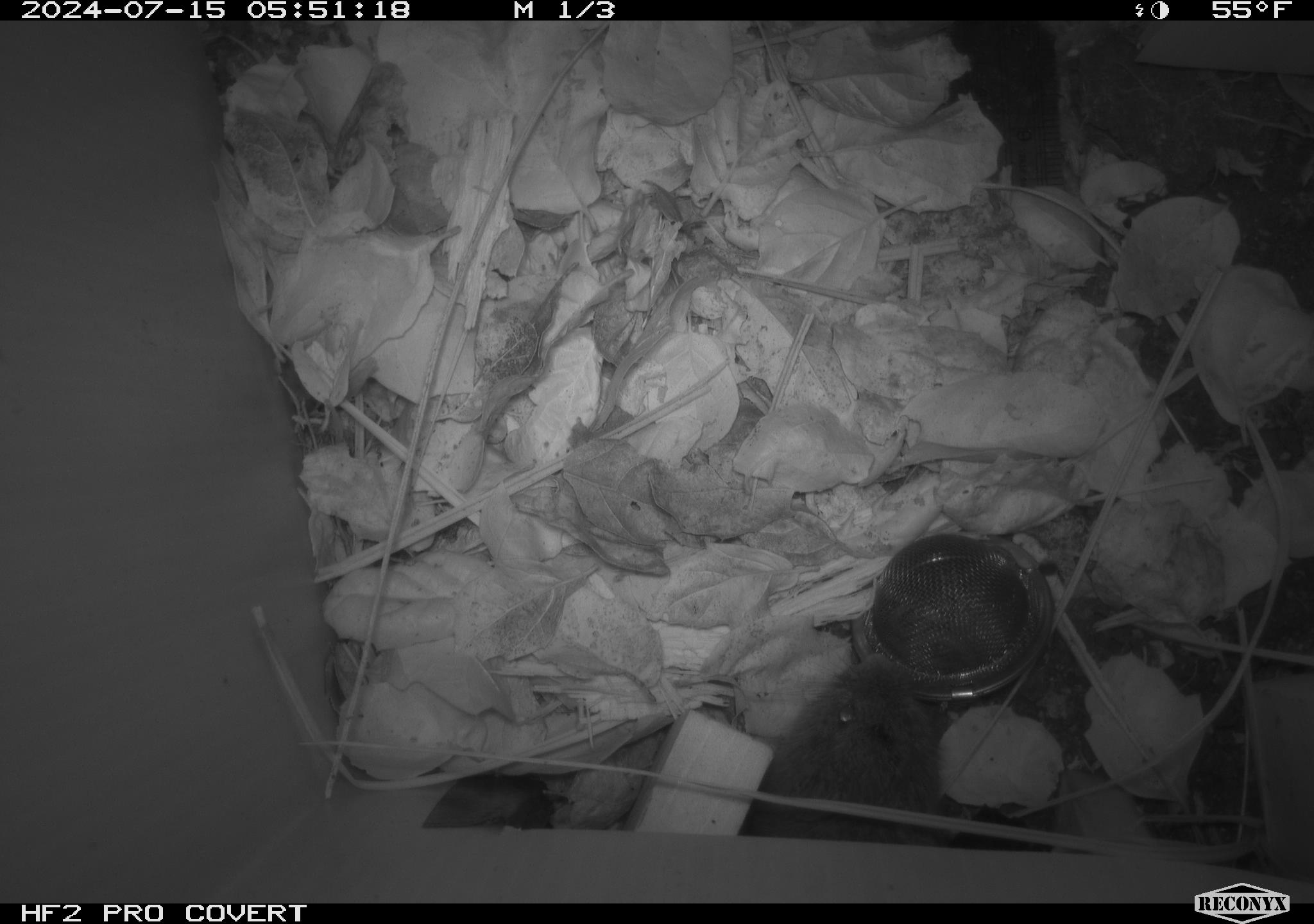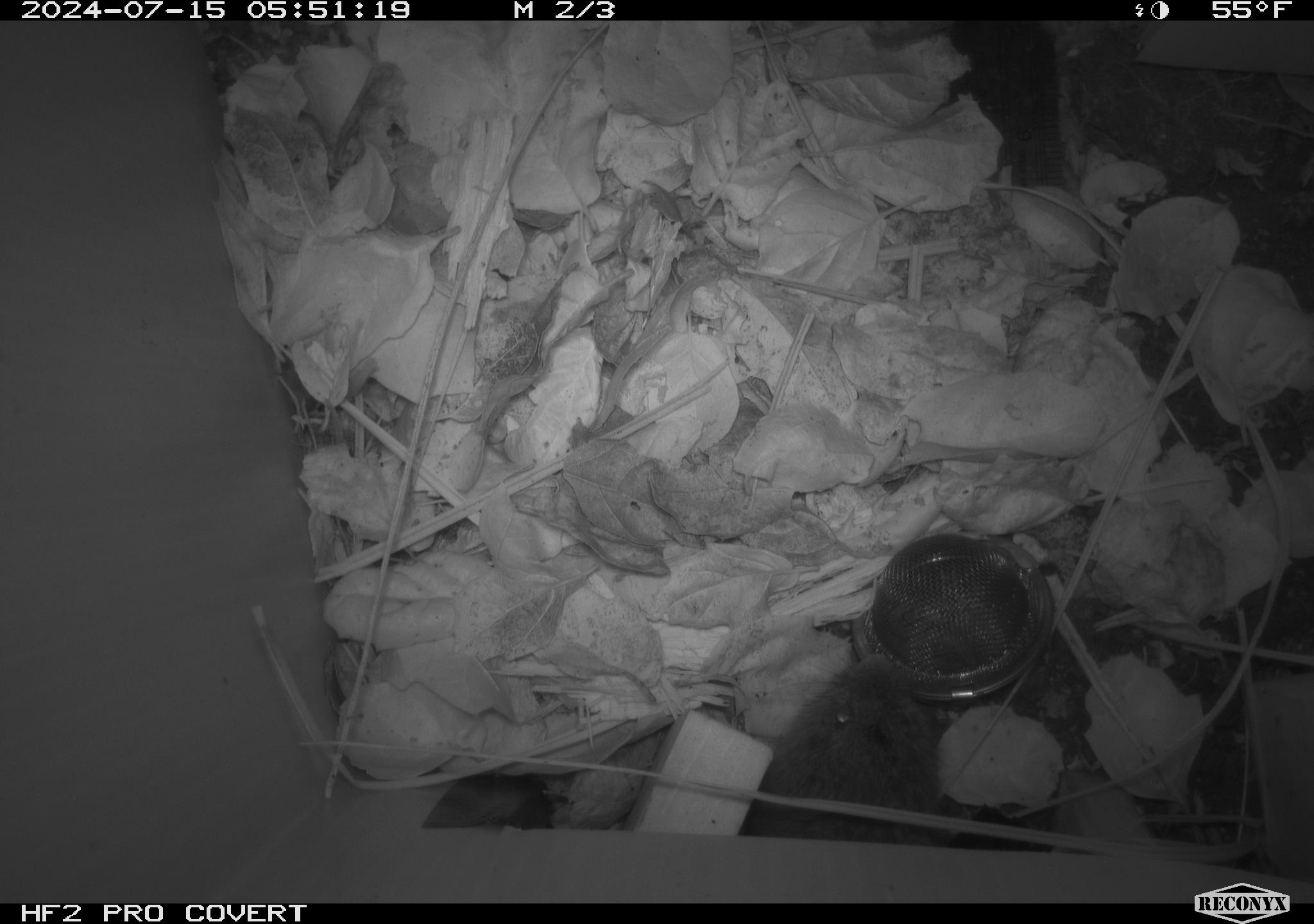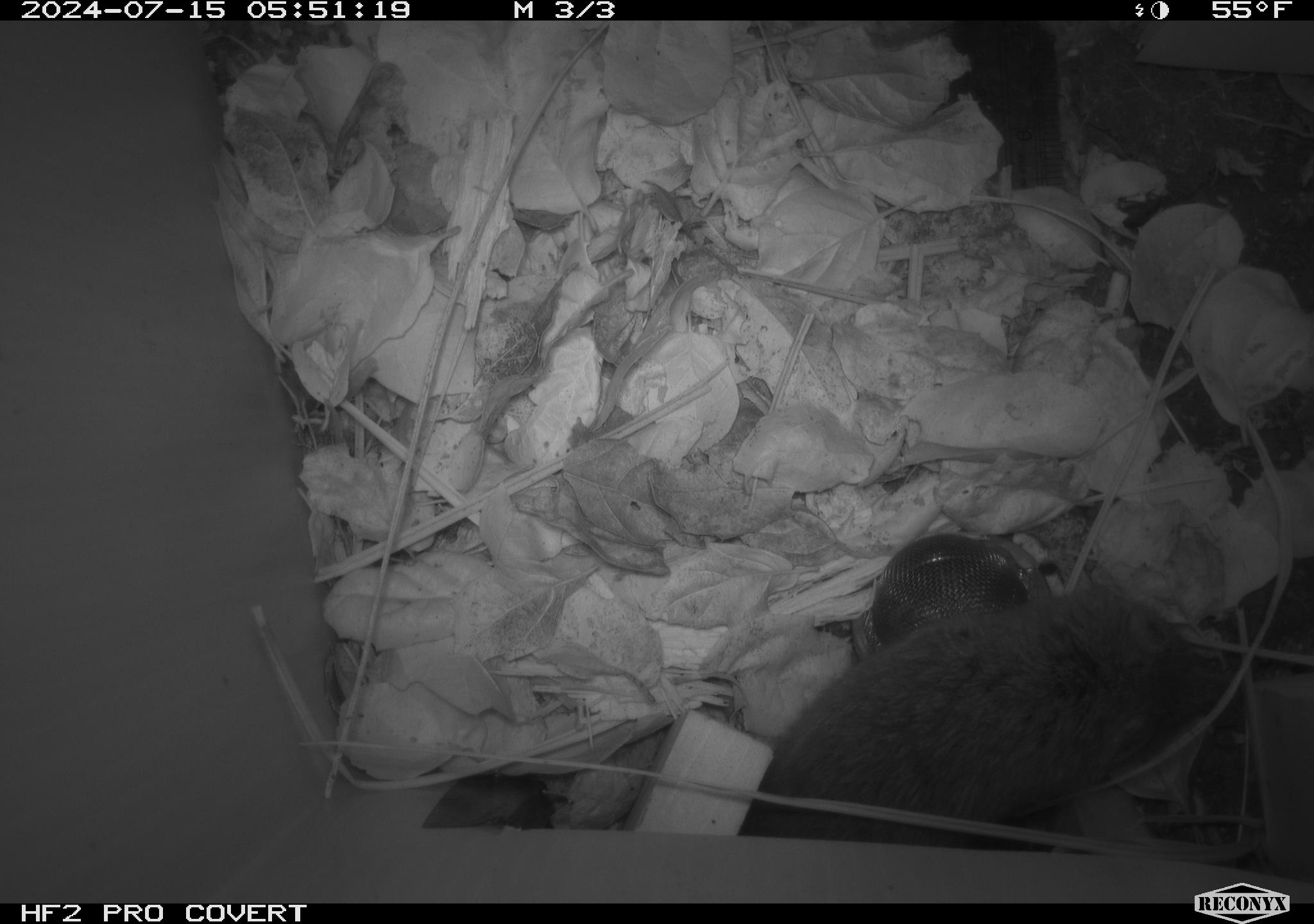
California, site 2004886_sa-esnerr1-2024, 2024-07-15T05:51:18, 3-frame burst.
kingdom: Animalia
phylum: Chordata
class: Mammalia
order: Rodentia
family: Cricetidae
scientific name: Cricetidae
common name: hamsters, voles, lemmings, and allies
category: cricetidae family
Cricetidae family (hamsters, voles, lemmings, and allies) (Cricetidae).